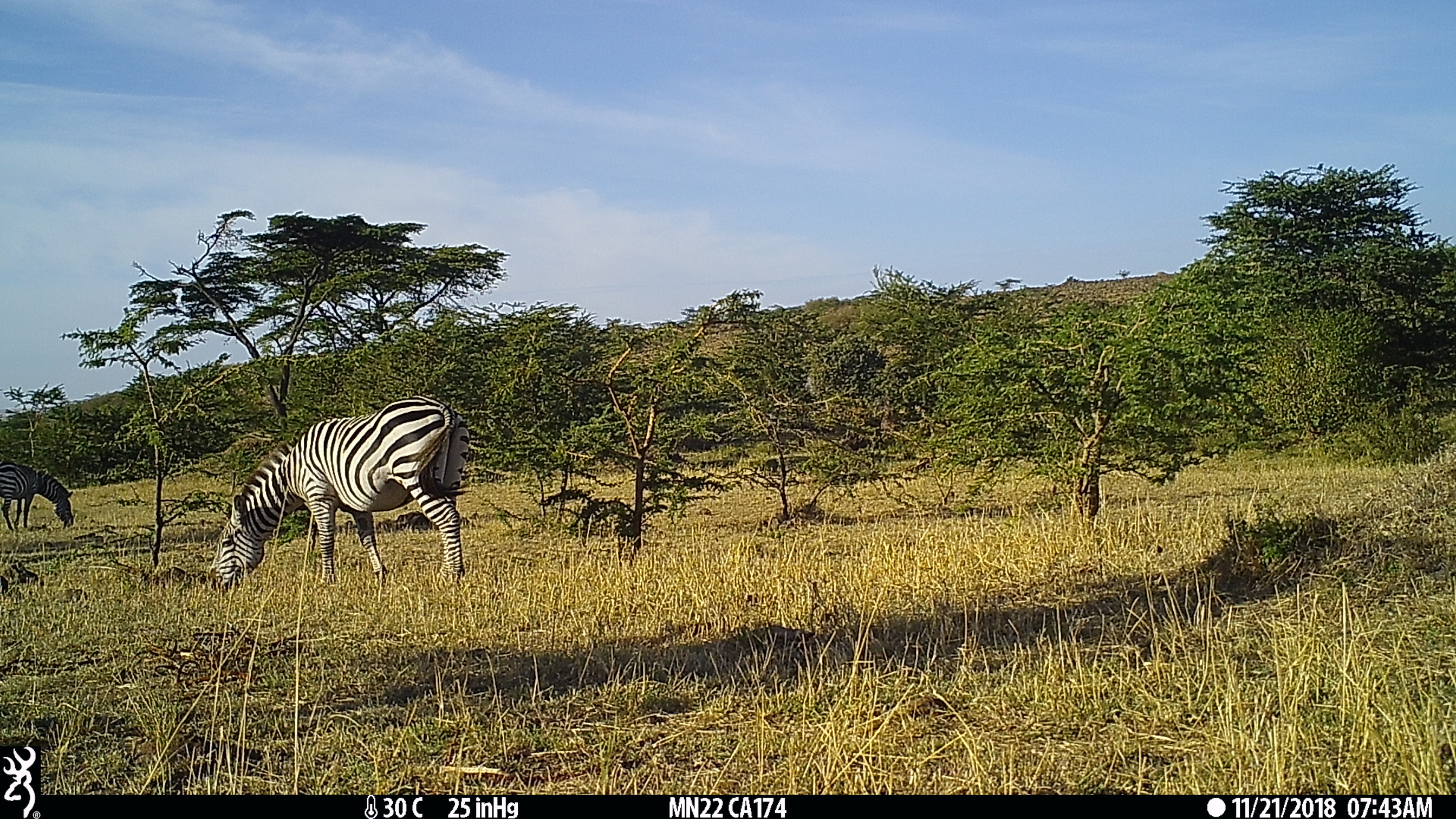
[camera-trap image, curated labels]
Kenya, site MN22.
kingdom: Animalia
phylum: Chordata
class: Mammalia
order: Perissodactyla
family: Equidae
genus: Equus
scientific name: Equus quagga burchellii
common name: burchell's zebra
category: zebra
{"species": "zebra (burchell's zebra) (Equus quagga burchellii)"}